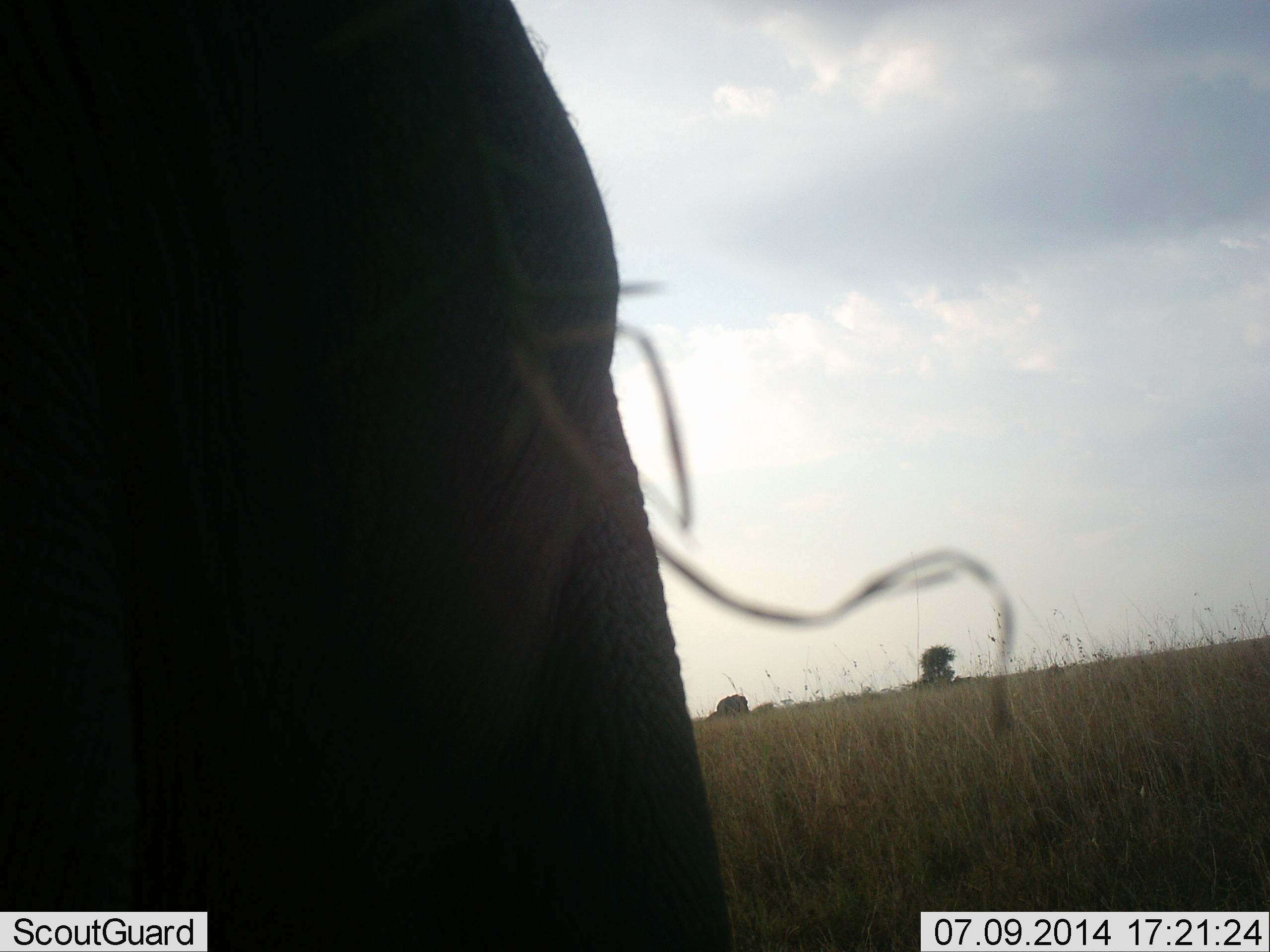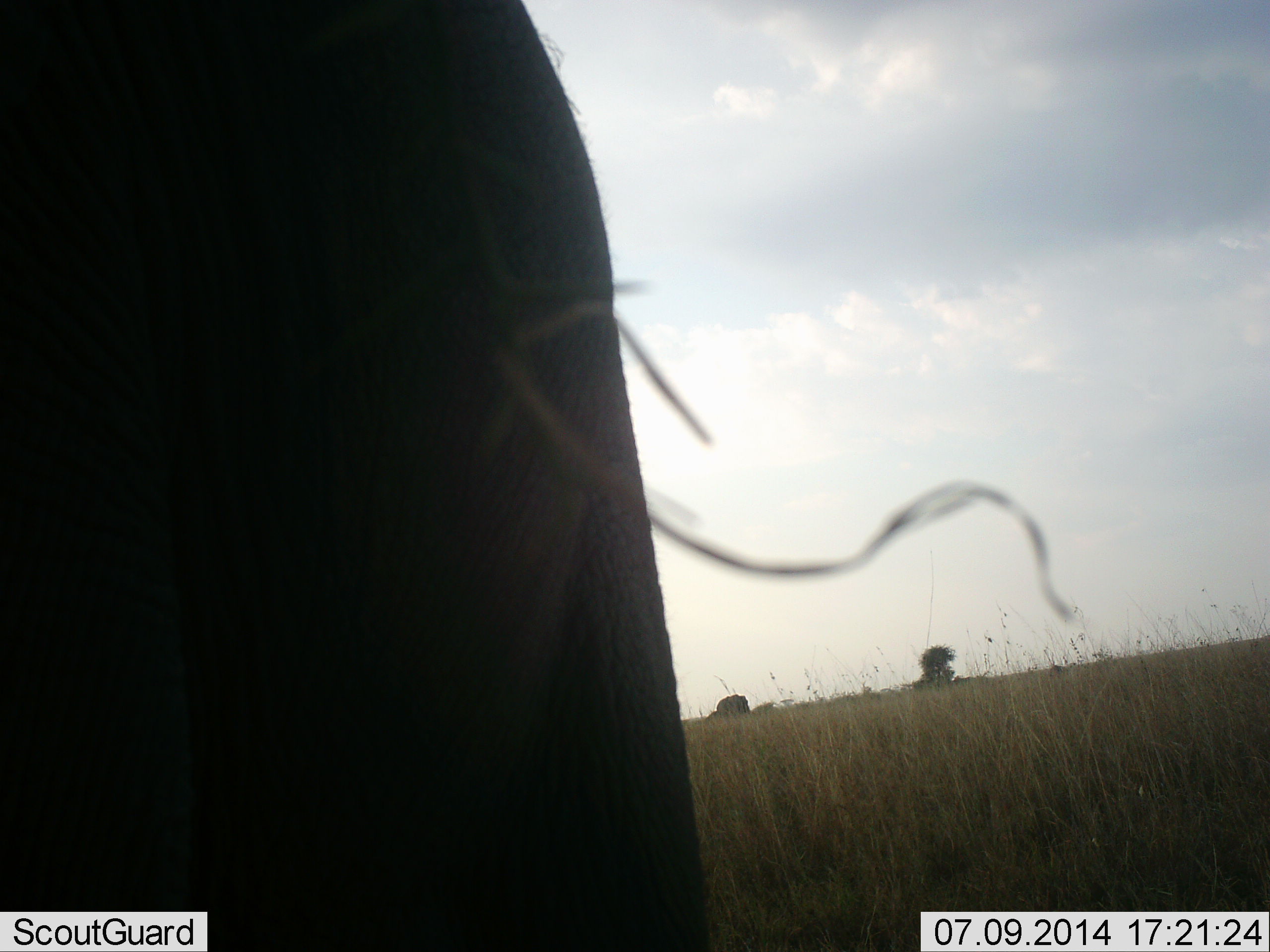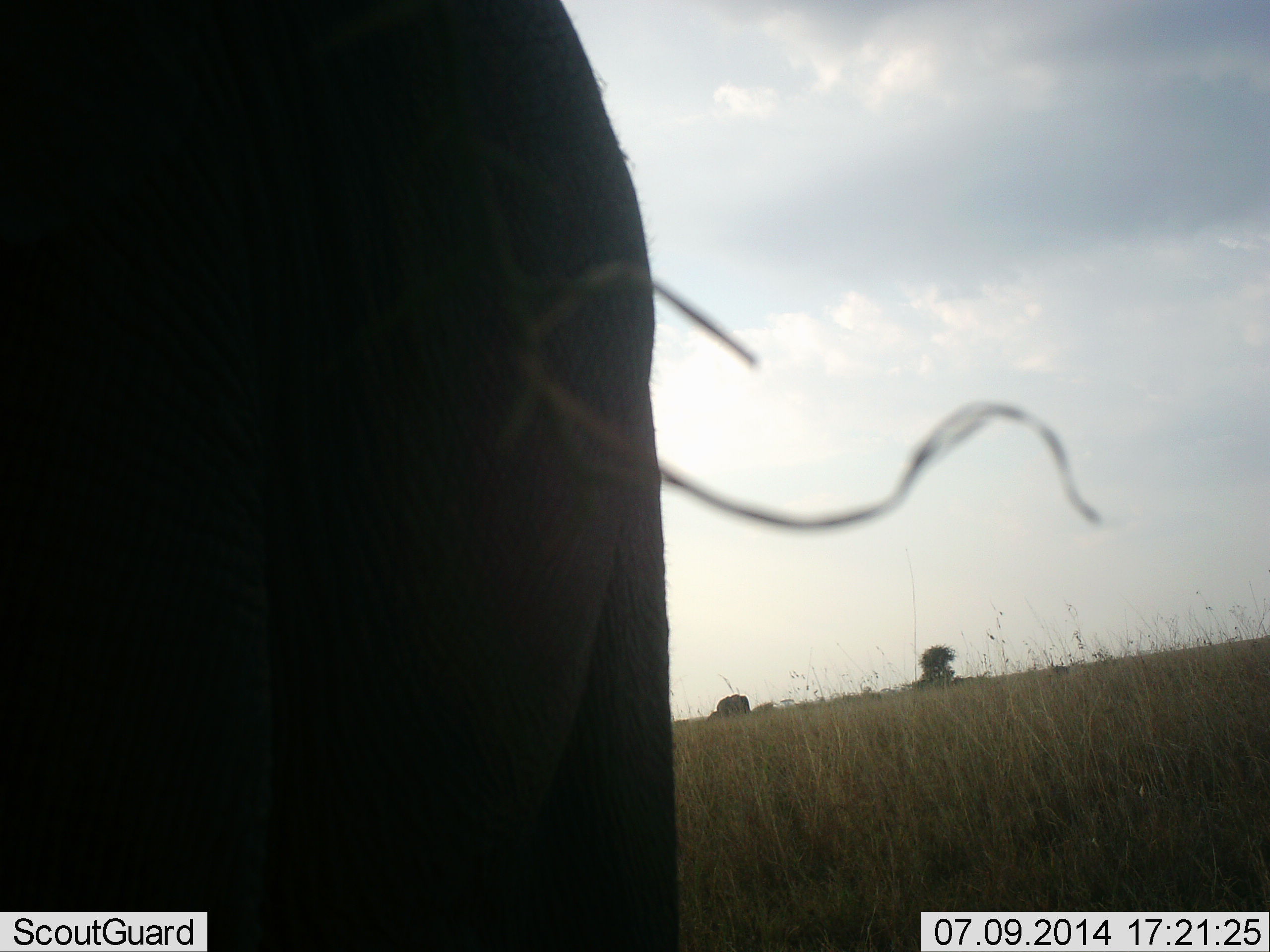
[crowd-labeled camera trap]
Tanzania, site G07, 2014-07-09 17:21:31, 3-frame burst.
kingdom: Animalia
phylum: Chordata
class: Mammalia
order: Proboscidea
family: Elephantidae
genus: Loxodonta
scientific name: Loxodonta africana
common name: african bush elephant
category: elephant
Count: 1.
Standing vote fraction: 80%.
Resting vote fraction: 0%.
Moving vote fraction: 10%.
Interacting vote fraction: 0%.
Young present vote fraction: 0%.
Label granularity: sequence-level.